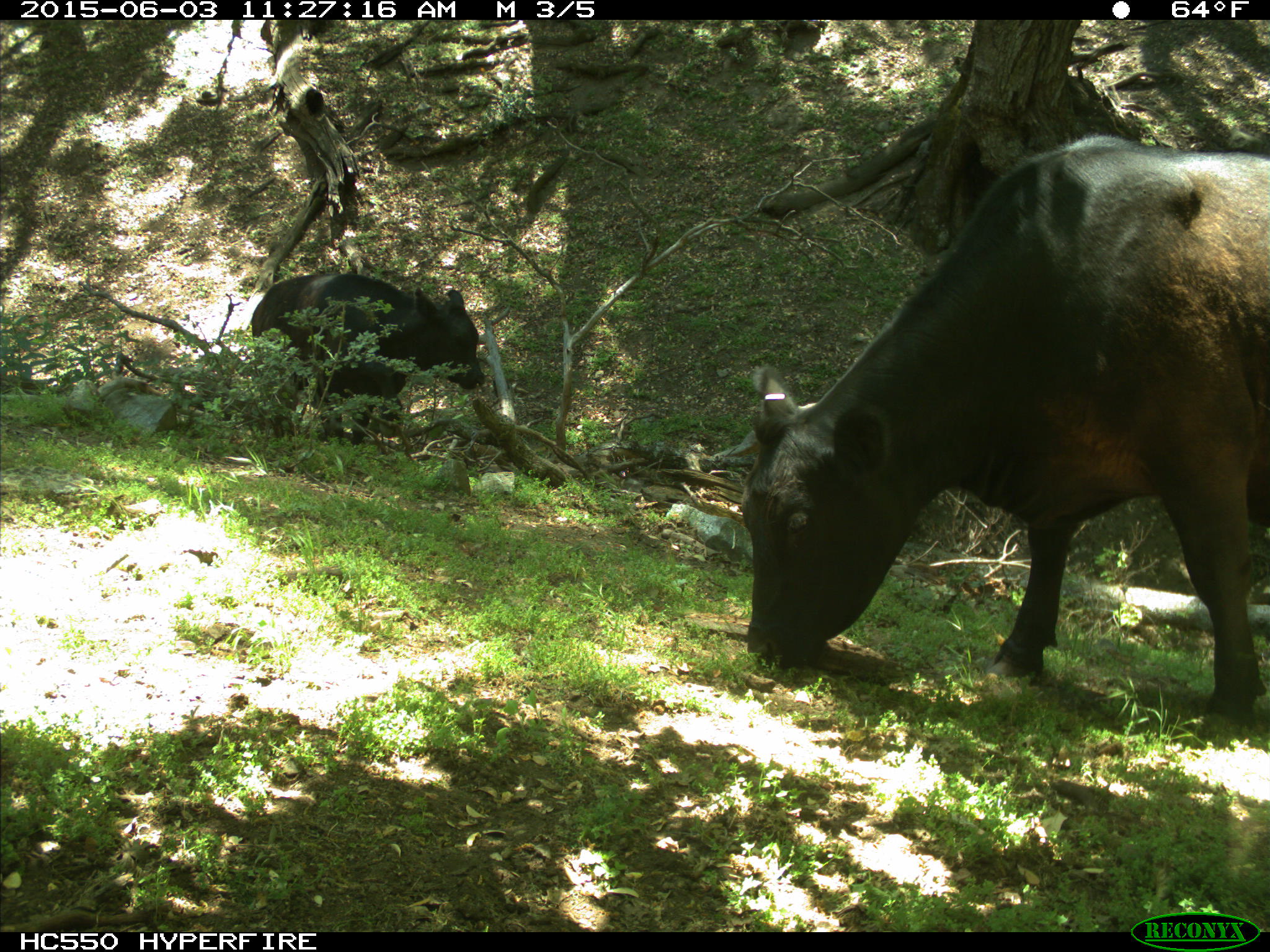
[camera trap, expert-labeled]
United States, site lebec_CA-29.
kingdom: Animalia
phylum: Chordata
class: Mammalia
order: Artiodactyla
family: Bovidae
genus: Bos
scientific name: Bos taurus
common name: domestic cow